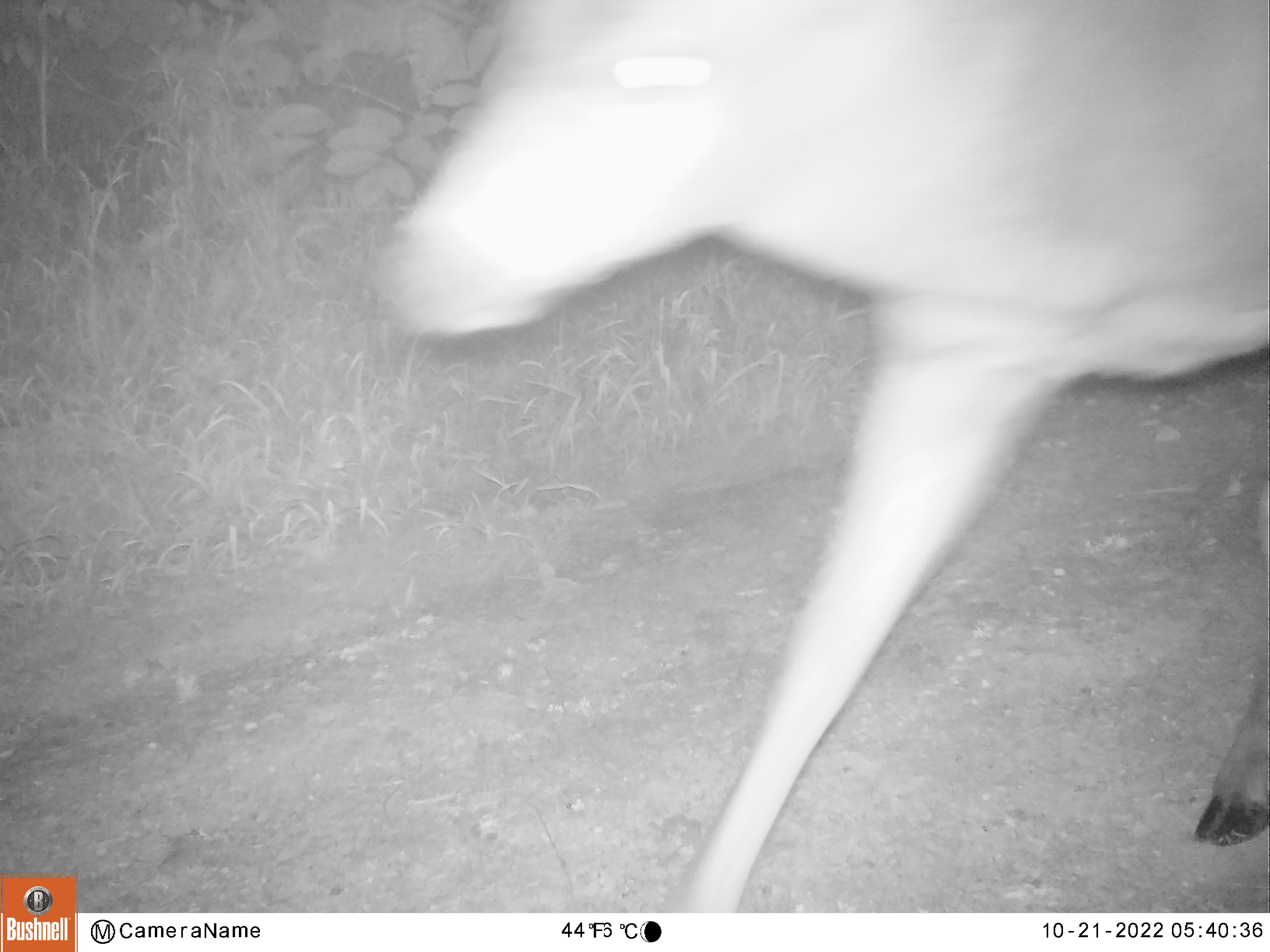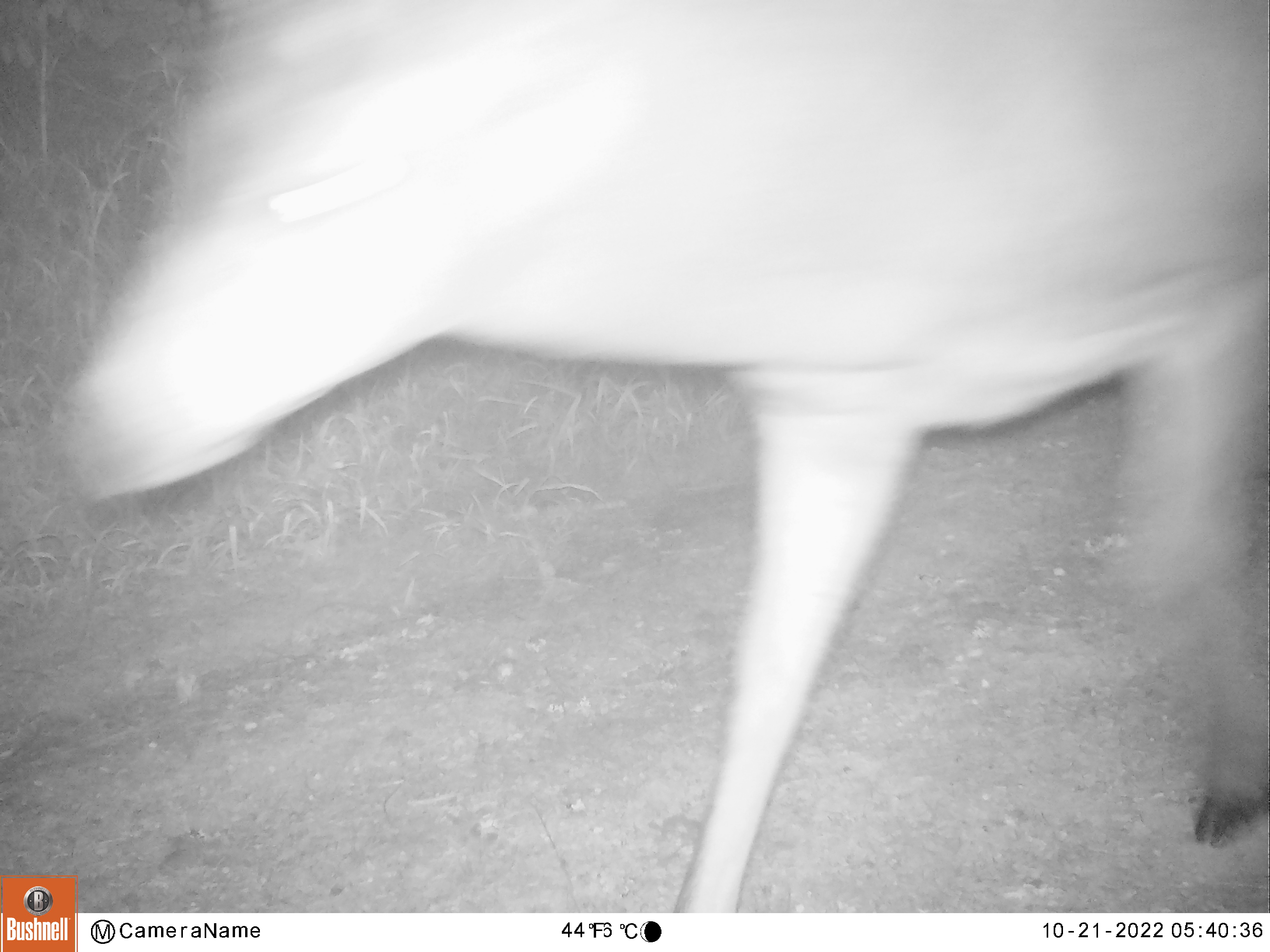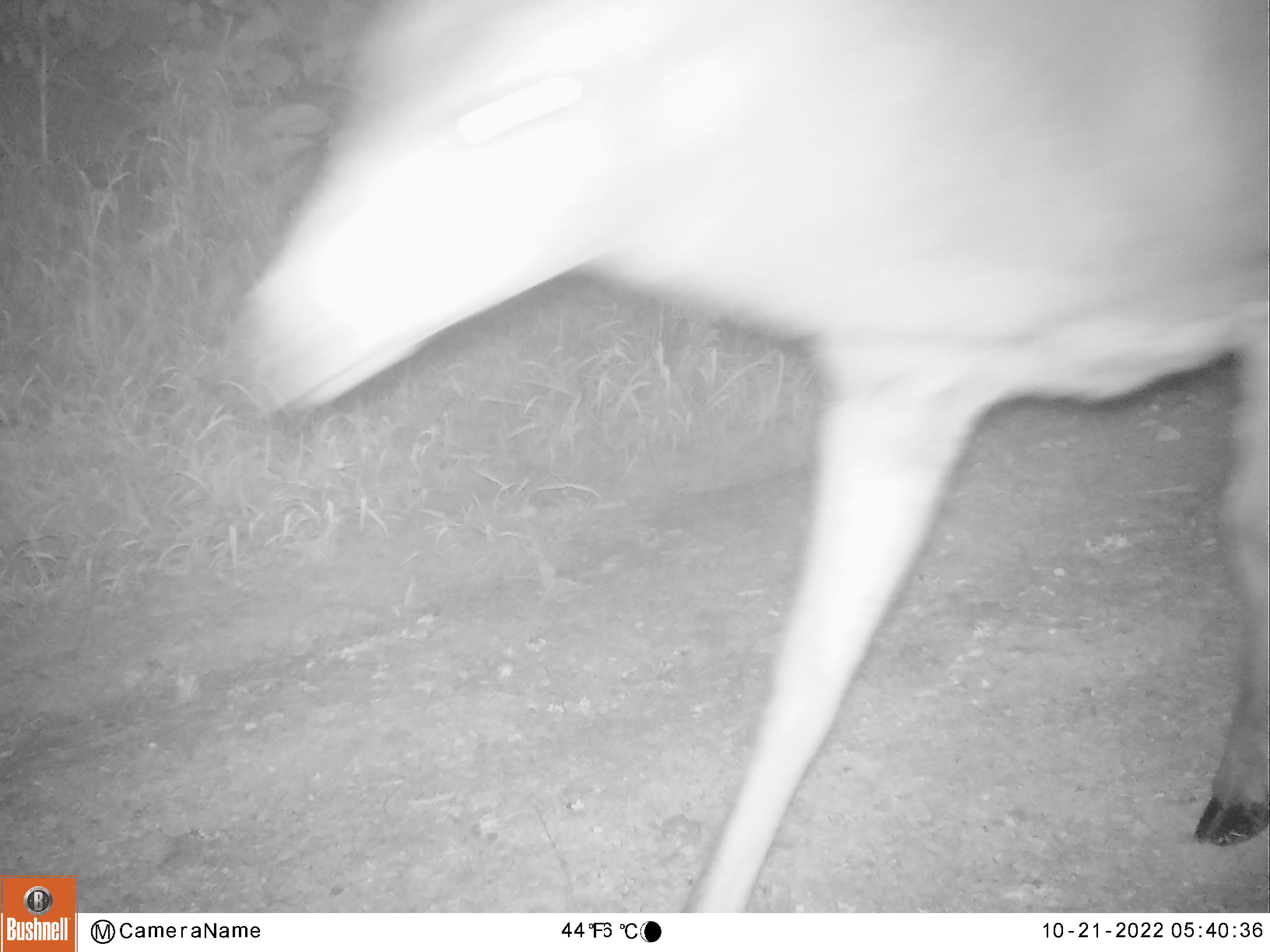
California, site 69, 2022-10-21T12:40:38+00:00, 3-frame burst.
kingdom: Animalia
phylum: Chordata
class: Mammalia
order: Artiodactyla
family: Cervidae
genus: Odocoileus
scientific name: Odocoileus hemionus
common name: mule deer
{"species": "mule deer (Odocoileus hemionus)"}